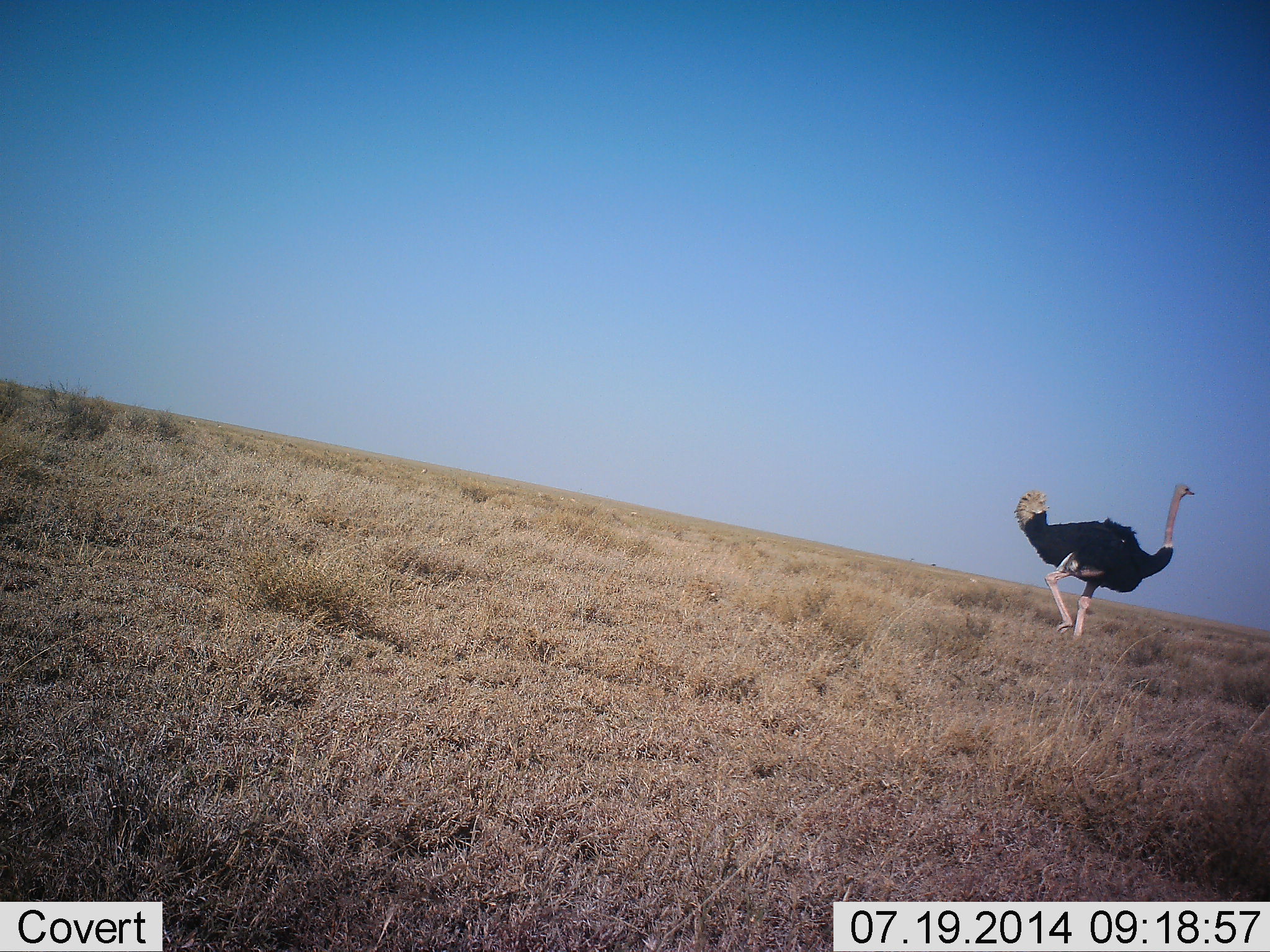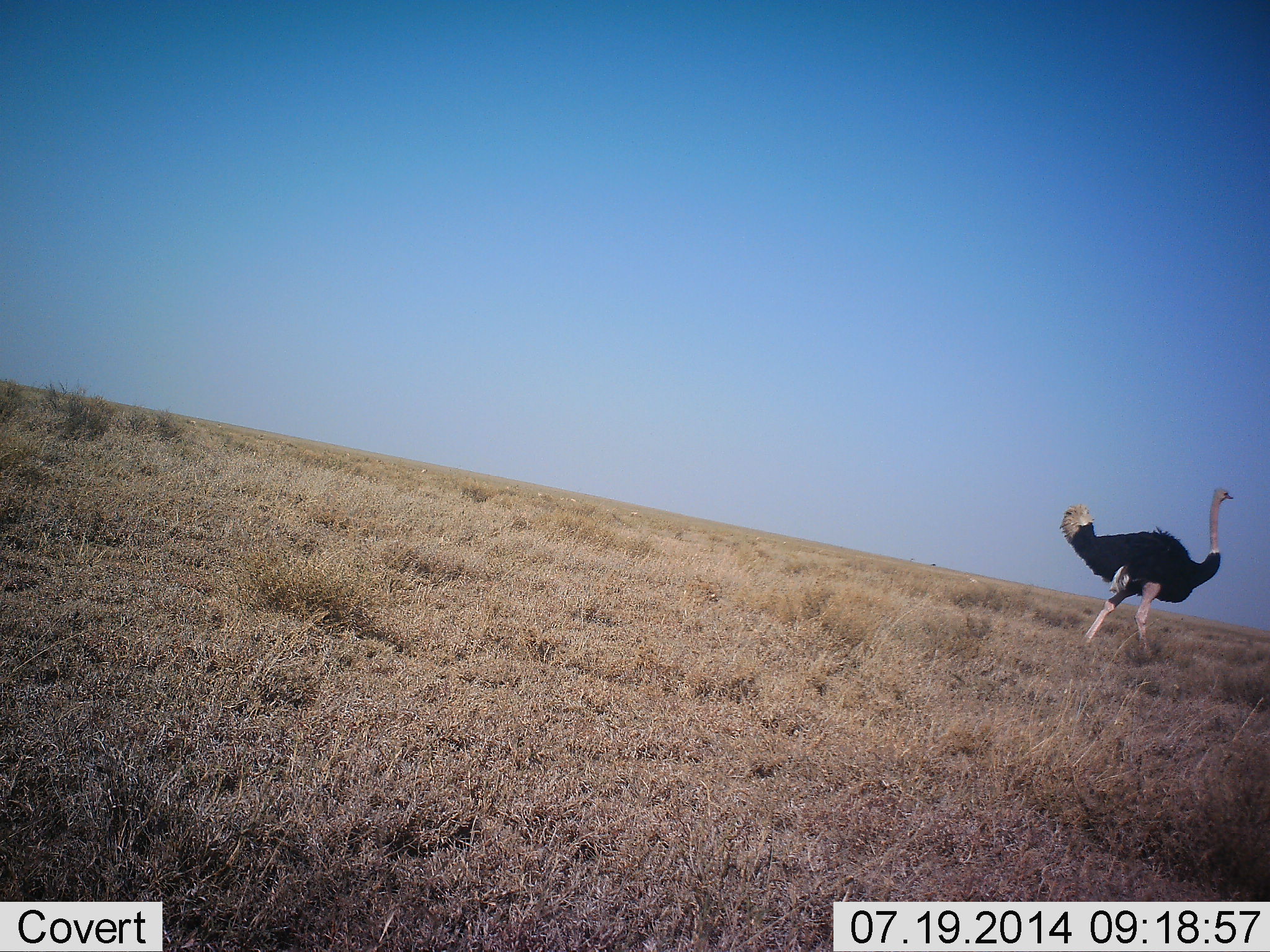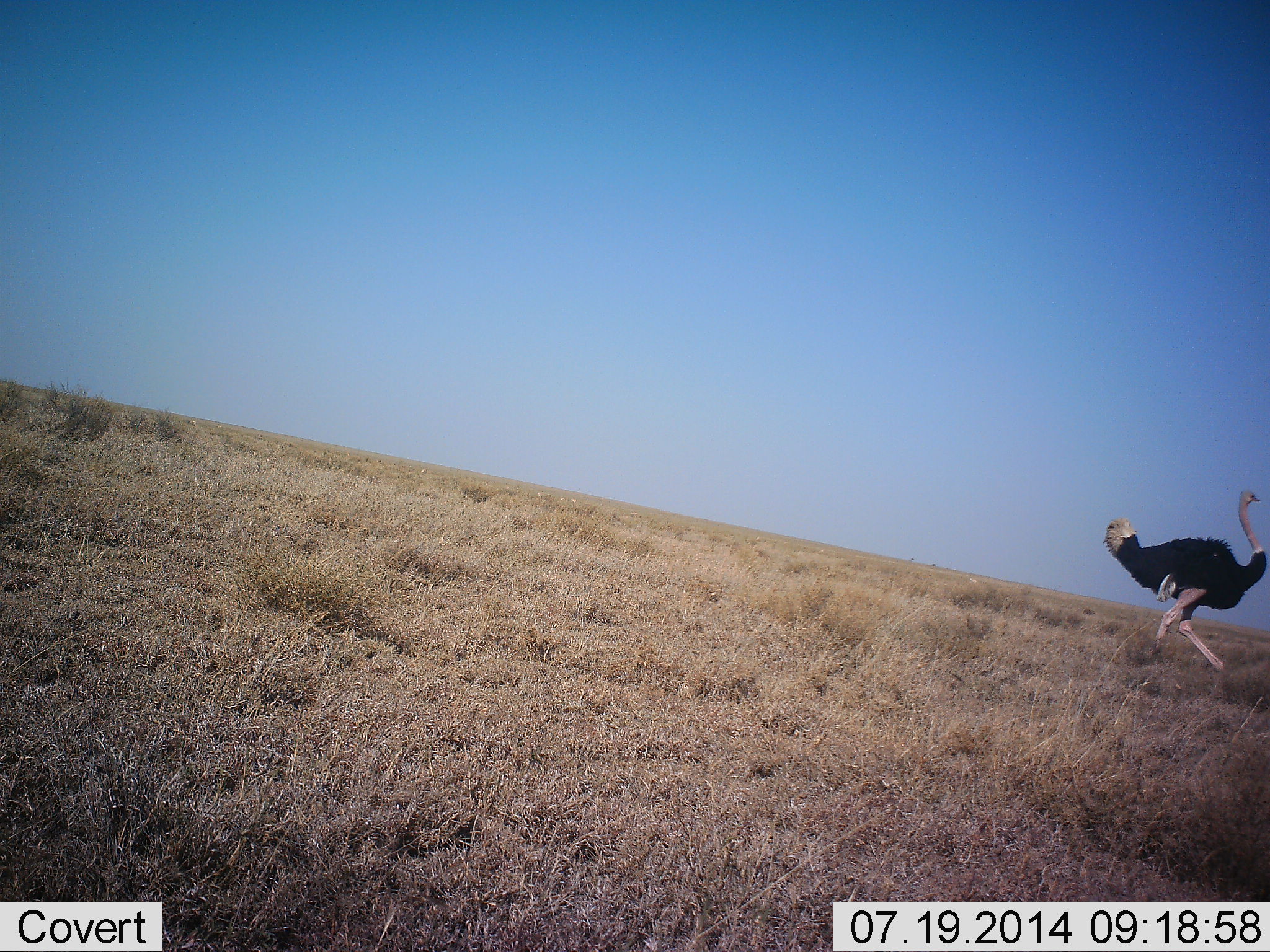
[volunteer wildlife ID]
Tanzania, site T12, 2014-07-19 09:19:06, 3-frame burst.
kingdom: Animalia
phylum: Chordata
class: Aves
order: Struthioniformes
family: Struthionidae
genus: Struthio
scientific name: Struthio camelus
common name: ostrich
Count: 1.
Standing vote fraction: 0%.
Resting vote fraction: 0%.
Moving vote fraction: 100%.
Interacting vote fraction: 0%.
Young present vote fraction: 0%.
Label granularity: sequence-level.